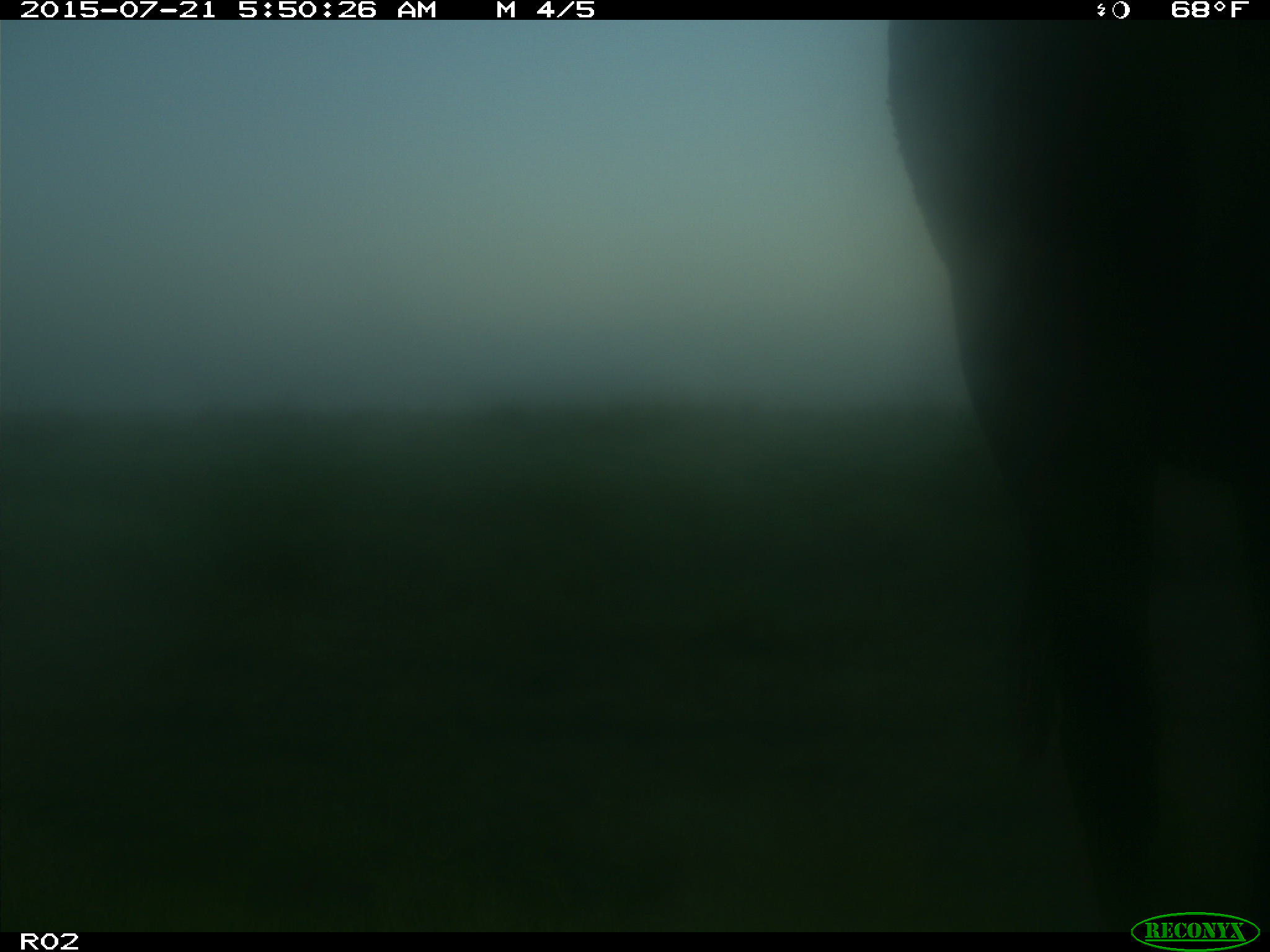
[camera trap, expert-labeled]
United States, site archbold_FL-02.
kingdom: Animalia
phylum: Chordata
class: Mammalia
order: Artiodactyla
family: Bovidae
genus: Bos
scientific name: Bos taurus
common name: domestic cow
Bos taurus (domestic cow).